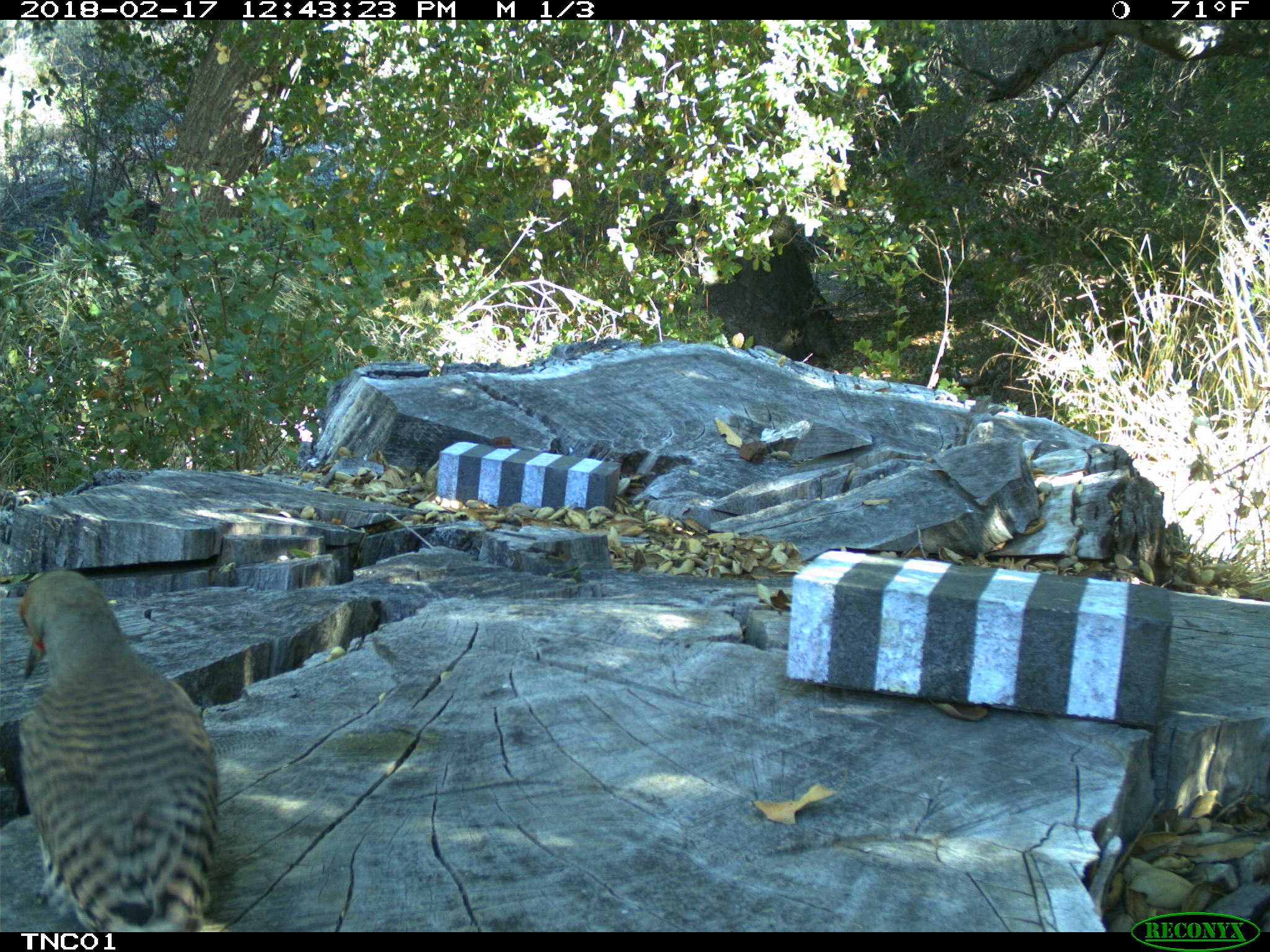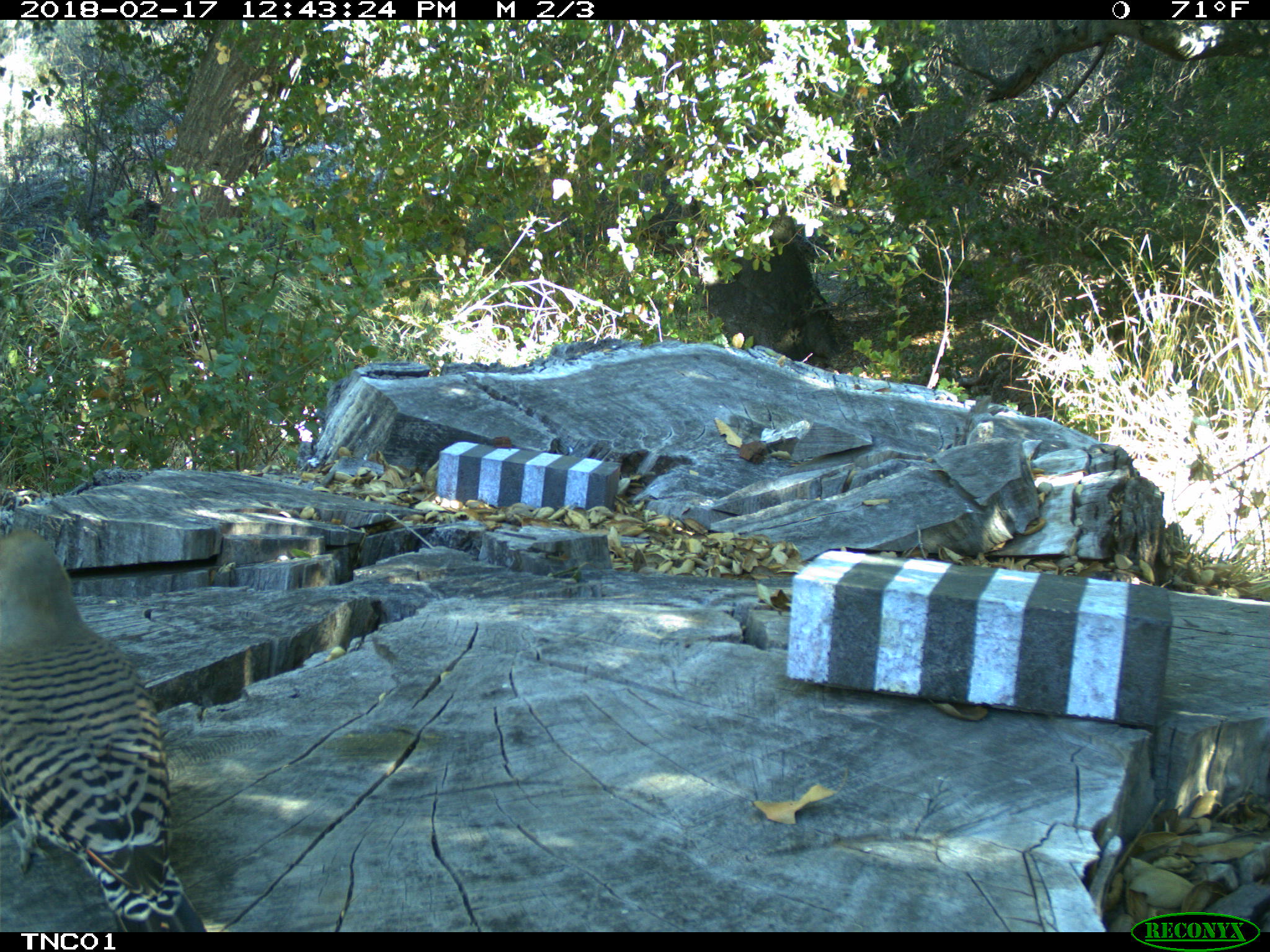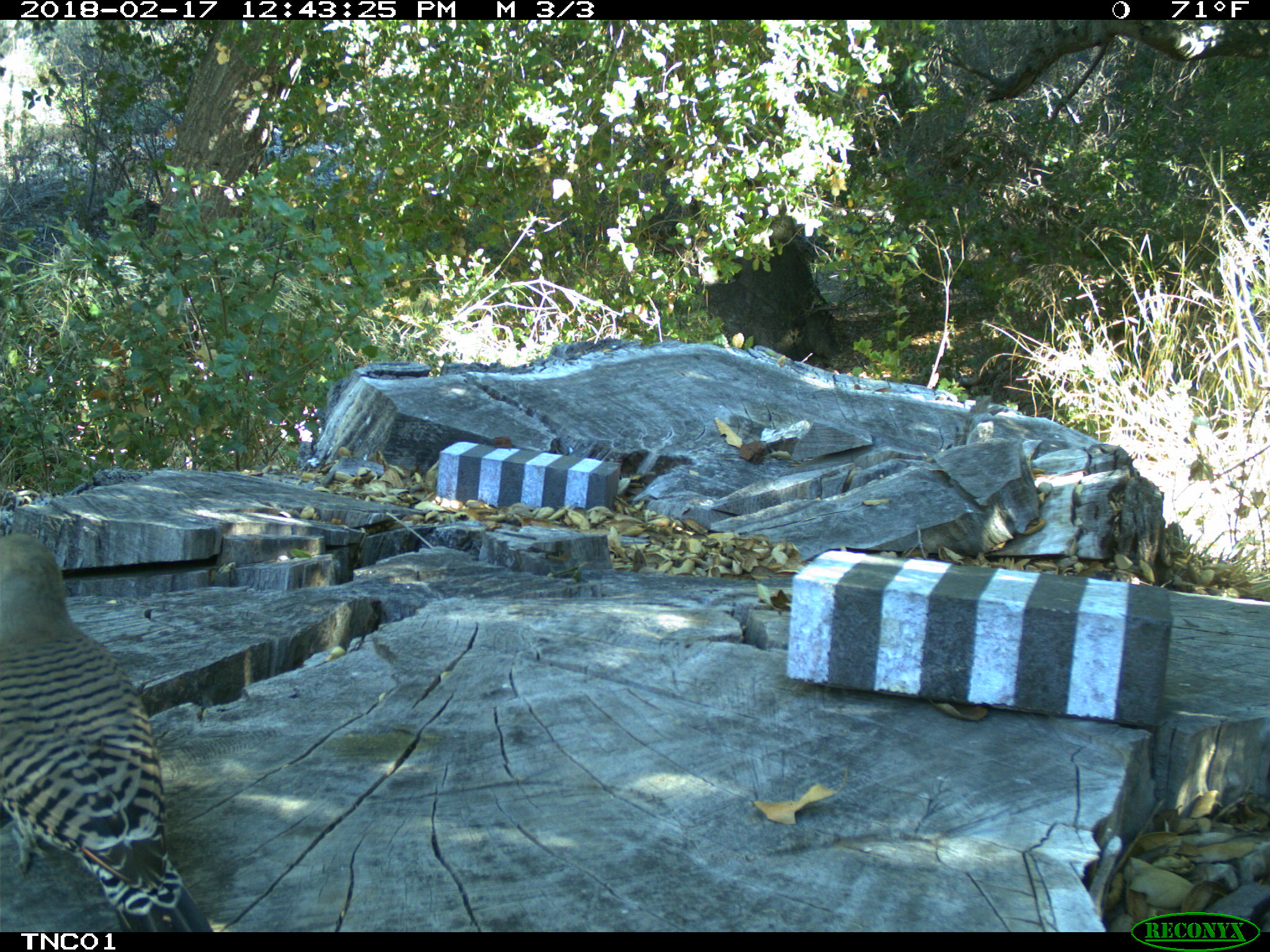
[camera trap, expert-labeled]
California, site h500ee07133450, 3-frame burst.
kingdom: Animalia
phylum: Chordata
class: Aves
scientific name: Aves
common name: bird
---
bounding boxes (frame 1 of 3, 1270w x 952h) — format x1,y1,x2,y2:
bird: 17,570,218,932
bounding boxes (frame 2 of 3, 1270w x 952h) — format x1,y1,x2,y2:
bird: 0,527,205,932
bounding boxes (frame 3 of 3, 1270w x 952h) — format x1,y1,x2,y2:
bird: 0,532,213,932